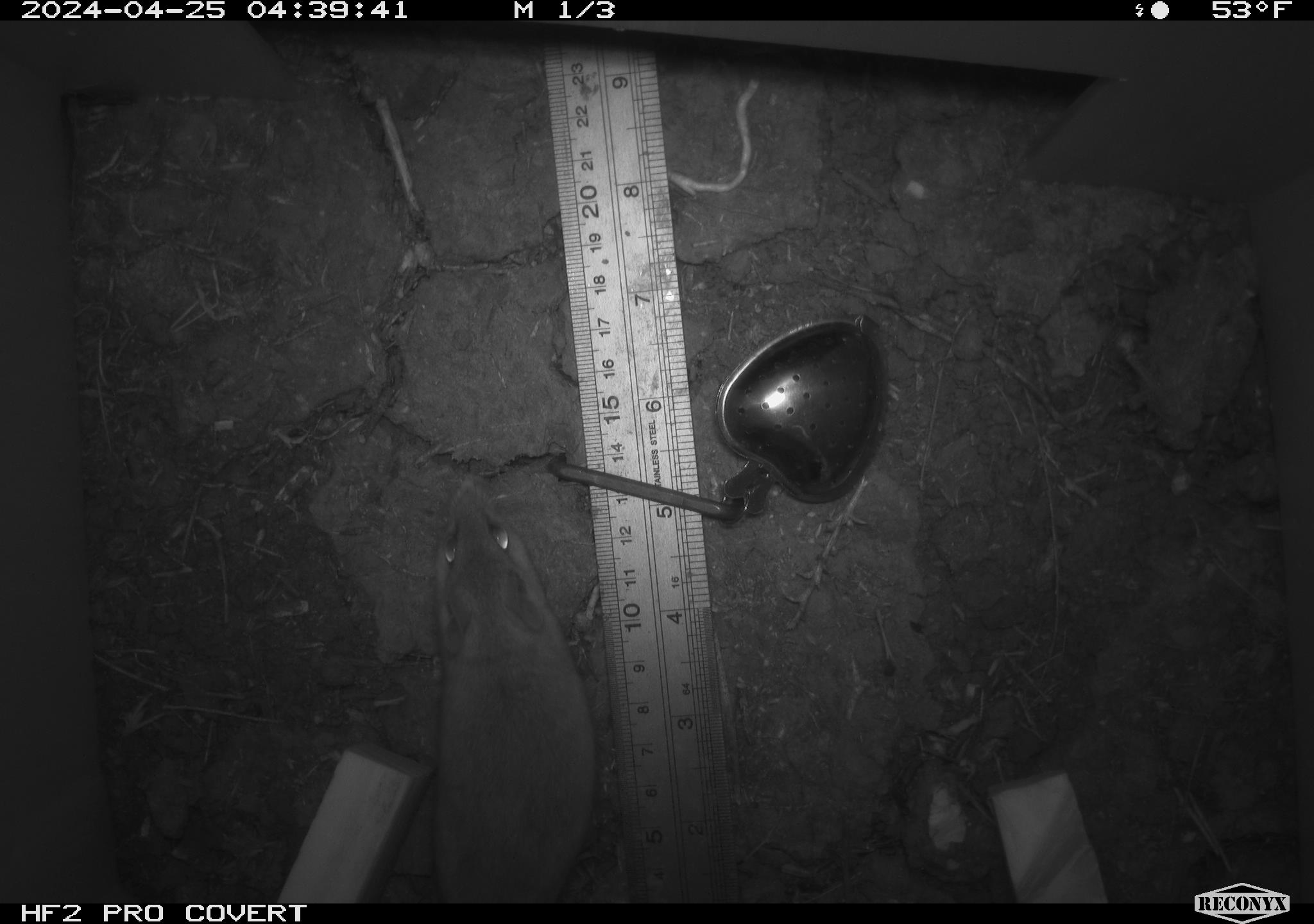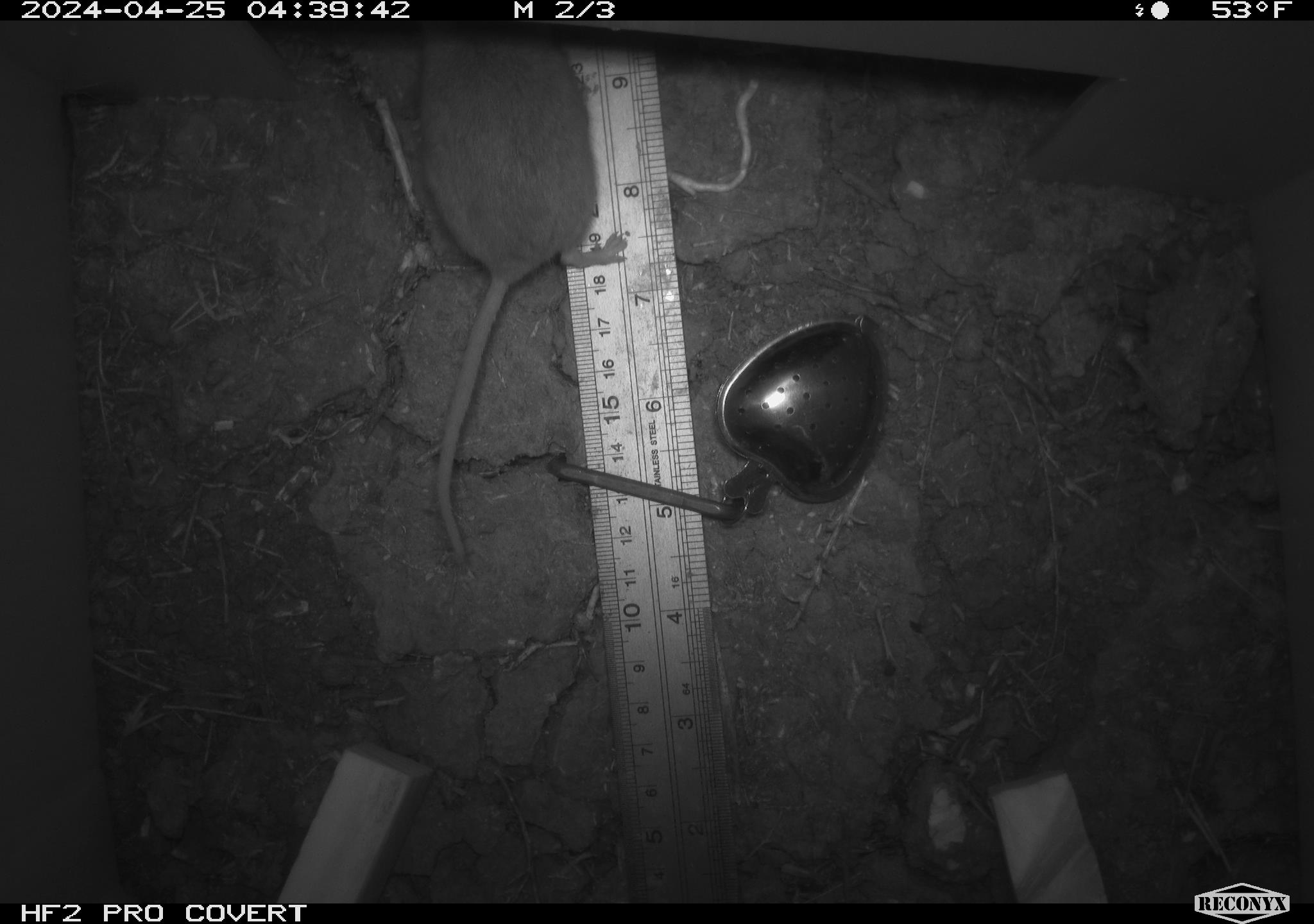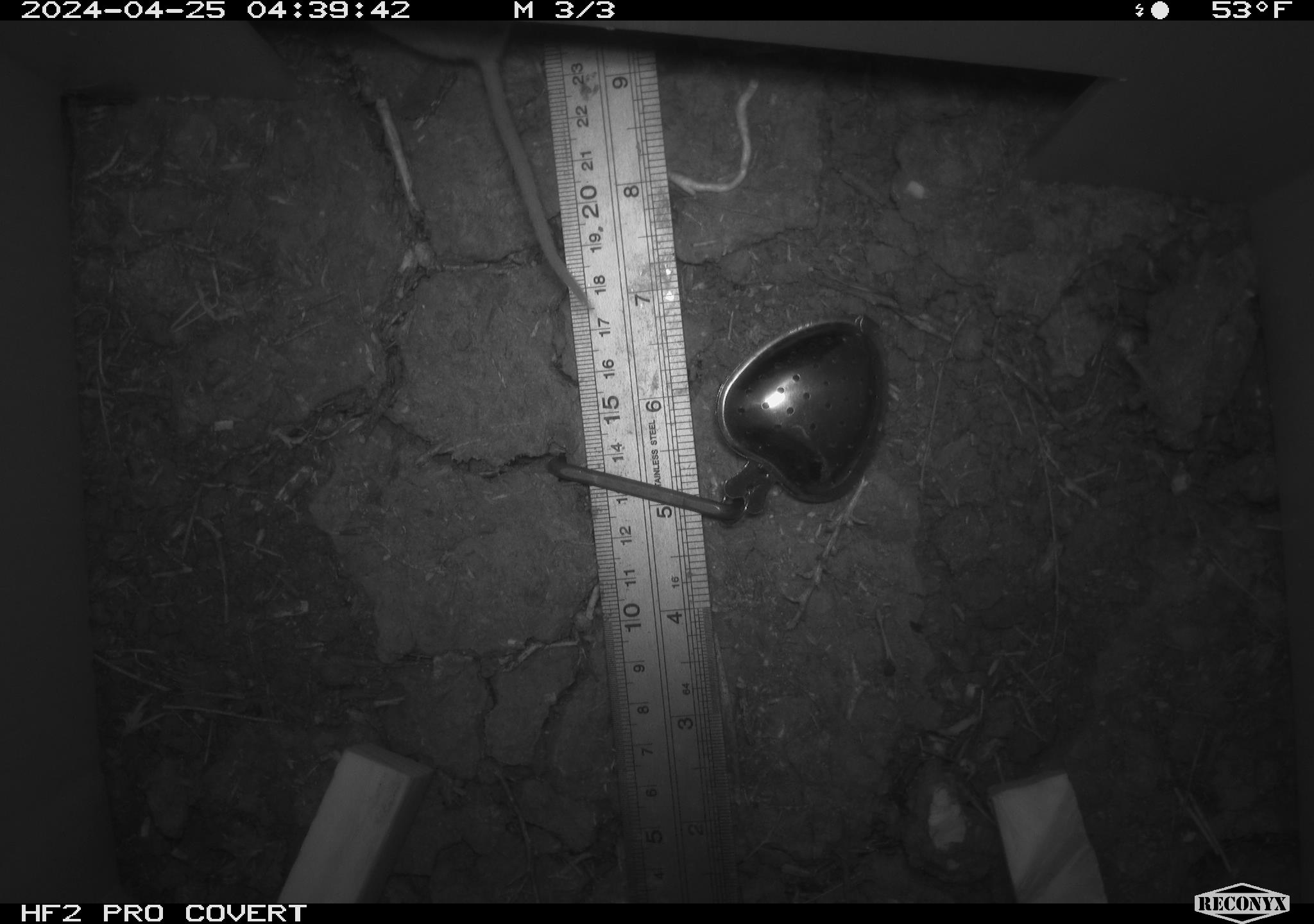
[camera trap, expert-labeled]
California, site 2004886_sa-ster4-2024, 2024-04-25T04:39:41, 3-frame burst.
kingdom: Animalia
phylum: Chordata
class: Mammalia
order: Rodentia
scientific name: Rodentia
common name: mouse species